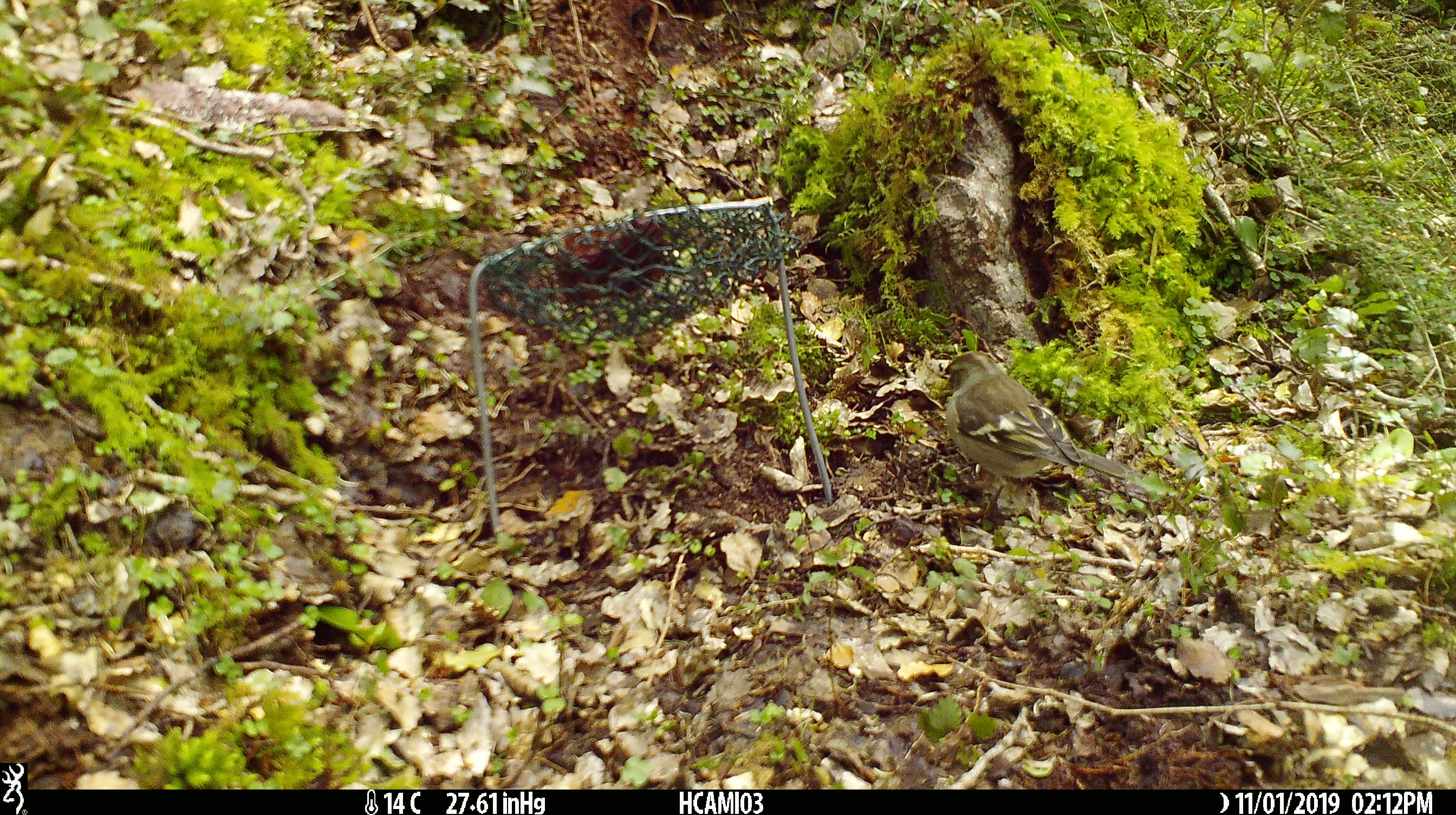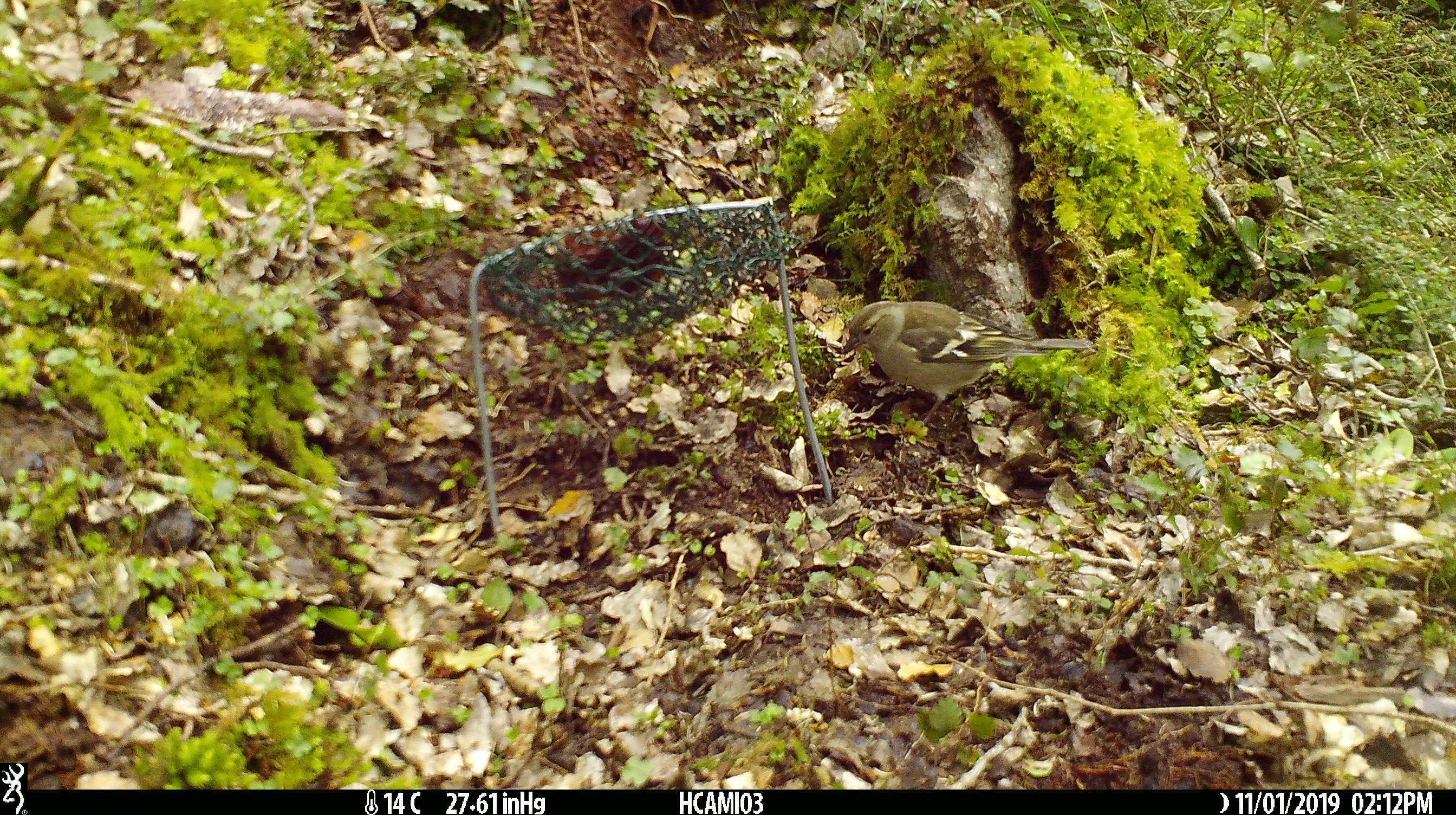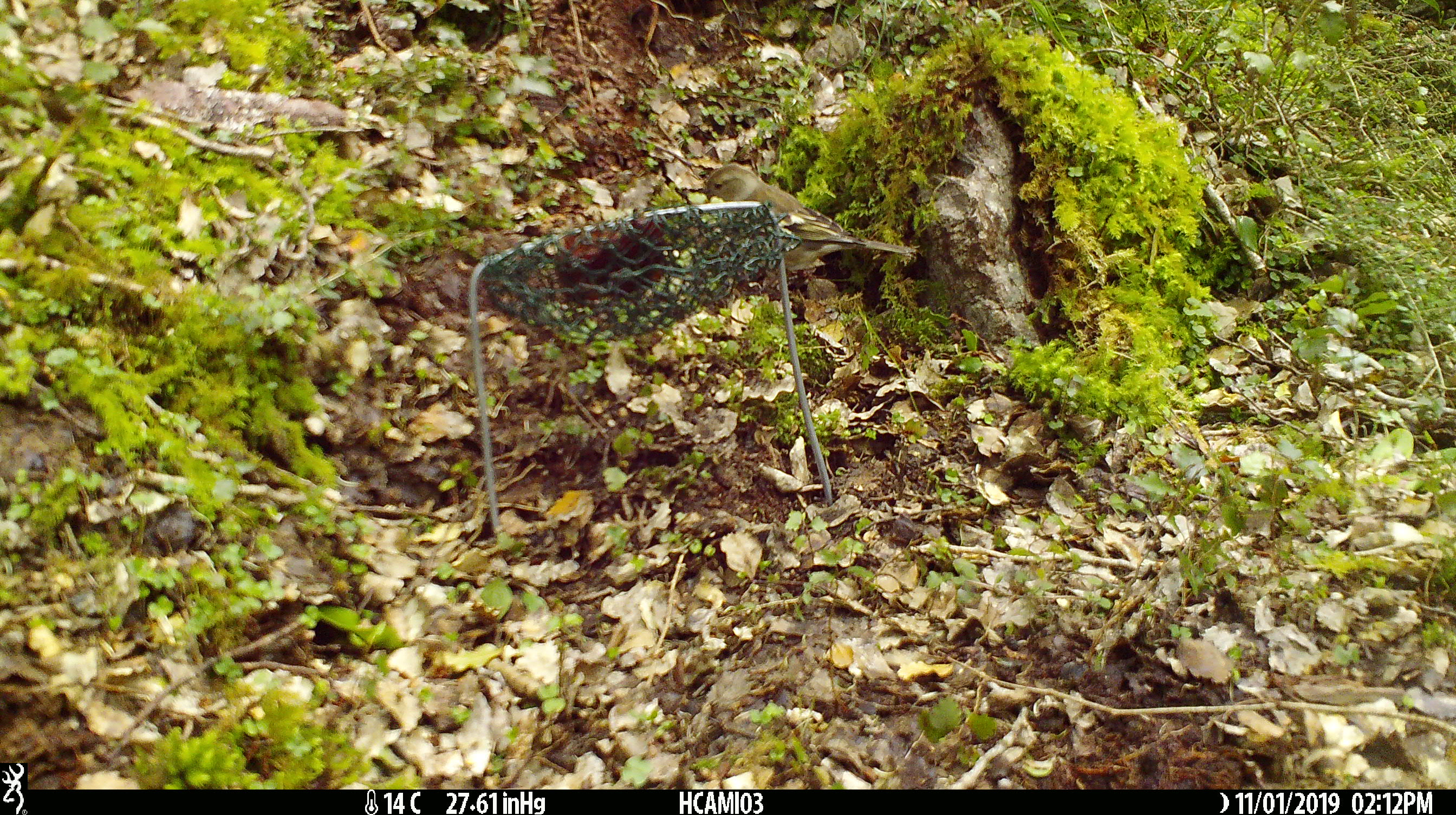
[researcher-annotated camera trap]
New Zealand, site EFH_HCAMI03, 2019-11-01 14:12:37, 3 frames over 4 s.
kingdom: Animalia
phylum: Chordata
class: Aves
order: Passeriformes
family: Fringillidae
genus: Fringilla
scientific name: Fringilla coelebs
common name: common chaffinch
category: chaffinch